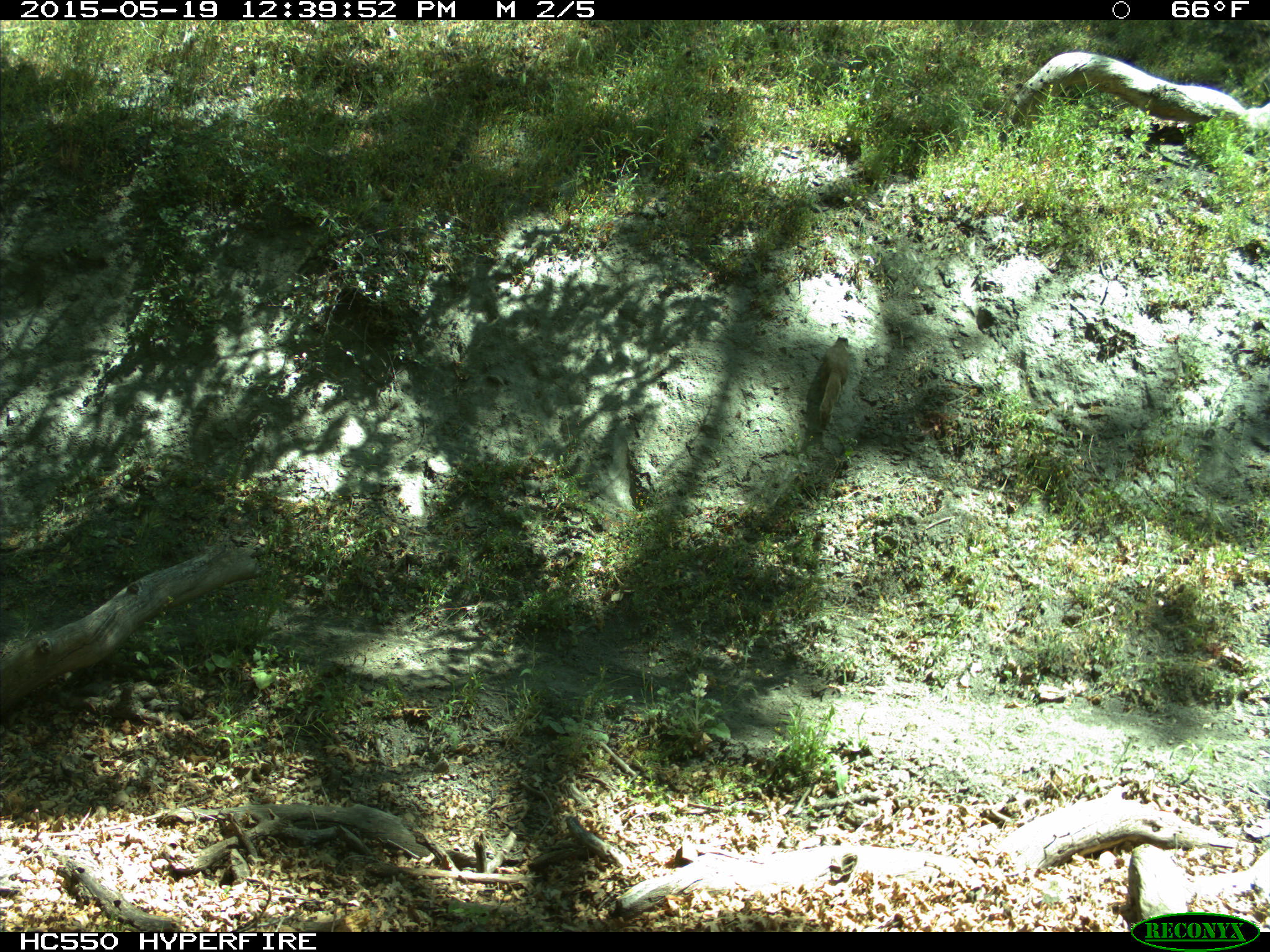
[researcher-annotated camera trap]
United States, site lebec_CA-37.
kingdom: Animalia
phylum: Chordata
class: Mammalia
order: Rodentia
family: Sciuridae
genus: Otospermophilus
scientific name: Otospermophilus beecheyi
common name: california ground squirrel